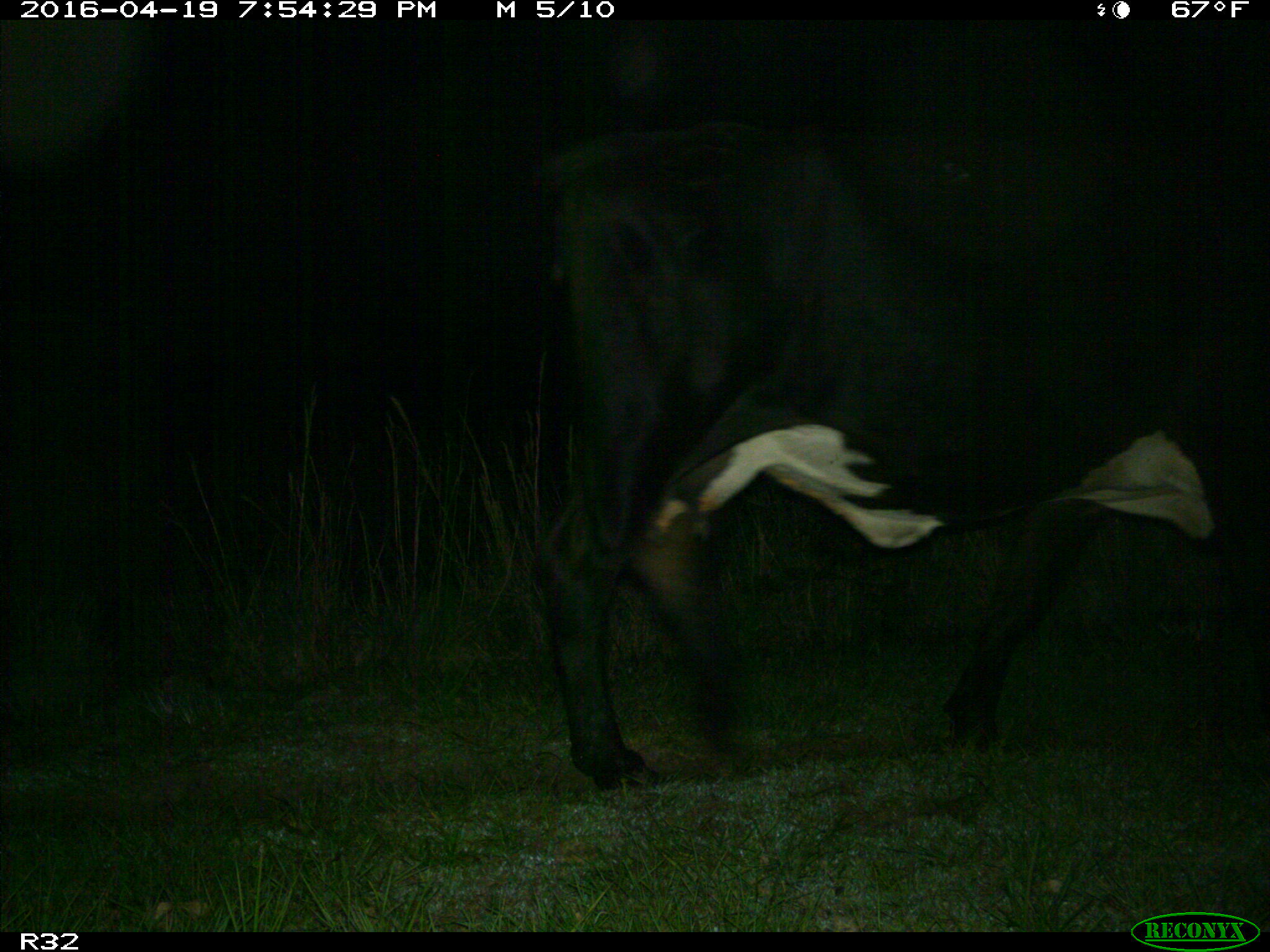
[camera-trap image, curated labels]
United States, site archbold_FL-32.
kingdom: Animalia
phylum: Chordata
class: Mammalia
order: Artiodactyla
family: Bovidae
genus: Bos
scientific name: Bos taurus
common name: domestic cow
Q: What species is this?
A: Bos taurus (domestic cow).